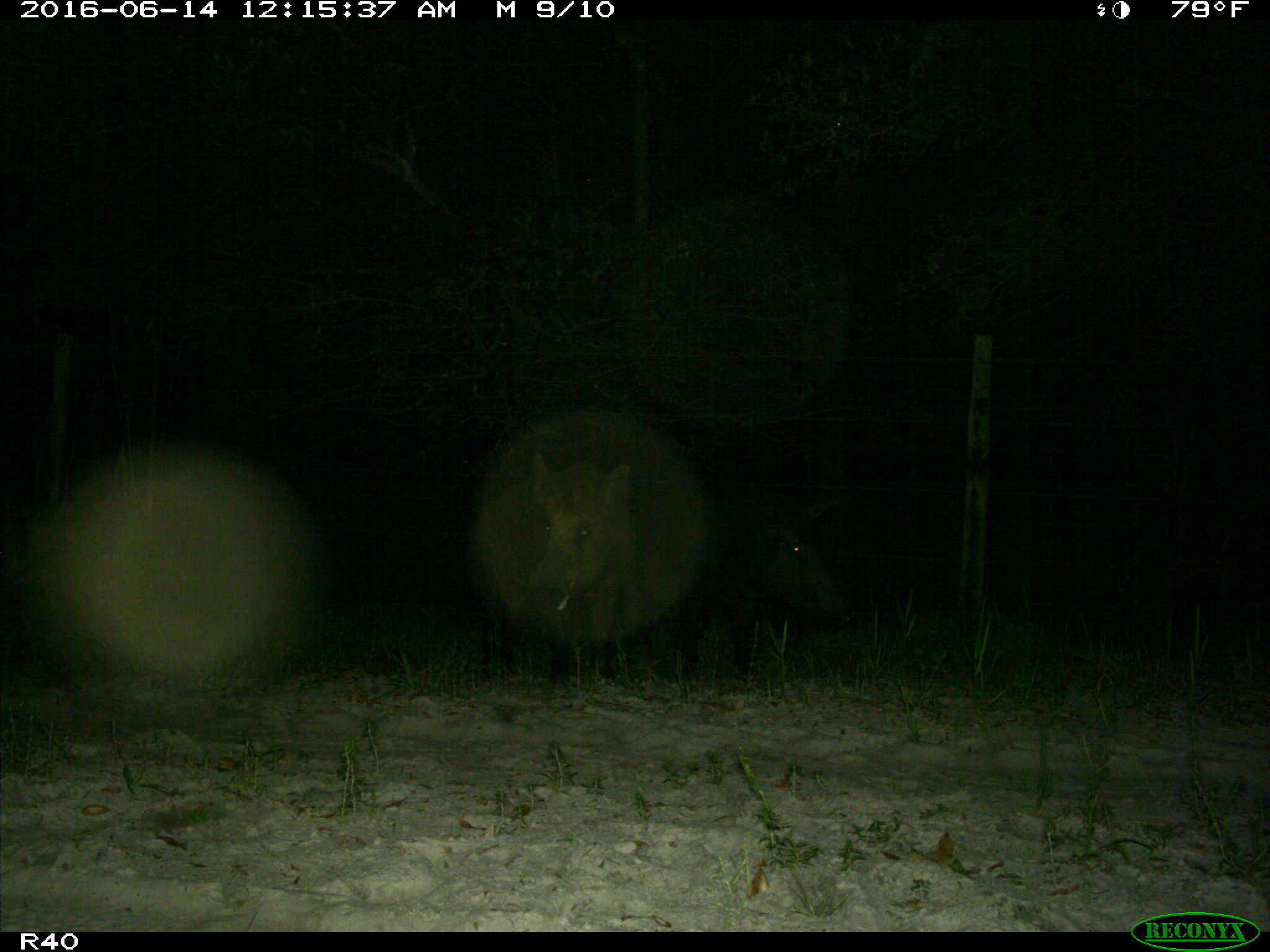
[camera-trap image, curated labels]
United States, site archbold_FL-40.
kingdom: Animalia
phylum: Chordata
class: Mammalia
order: Artiodactyla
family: Suidae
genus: Sus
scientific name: Sus scrofa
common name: wild boar